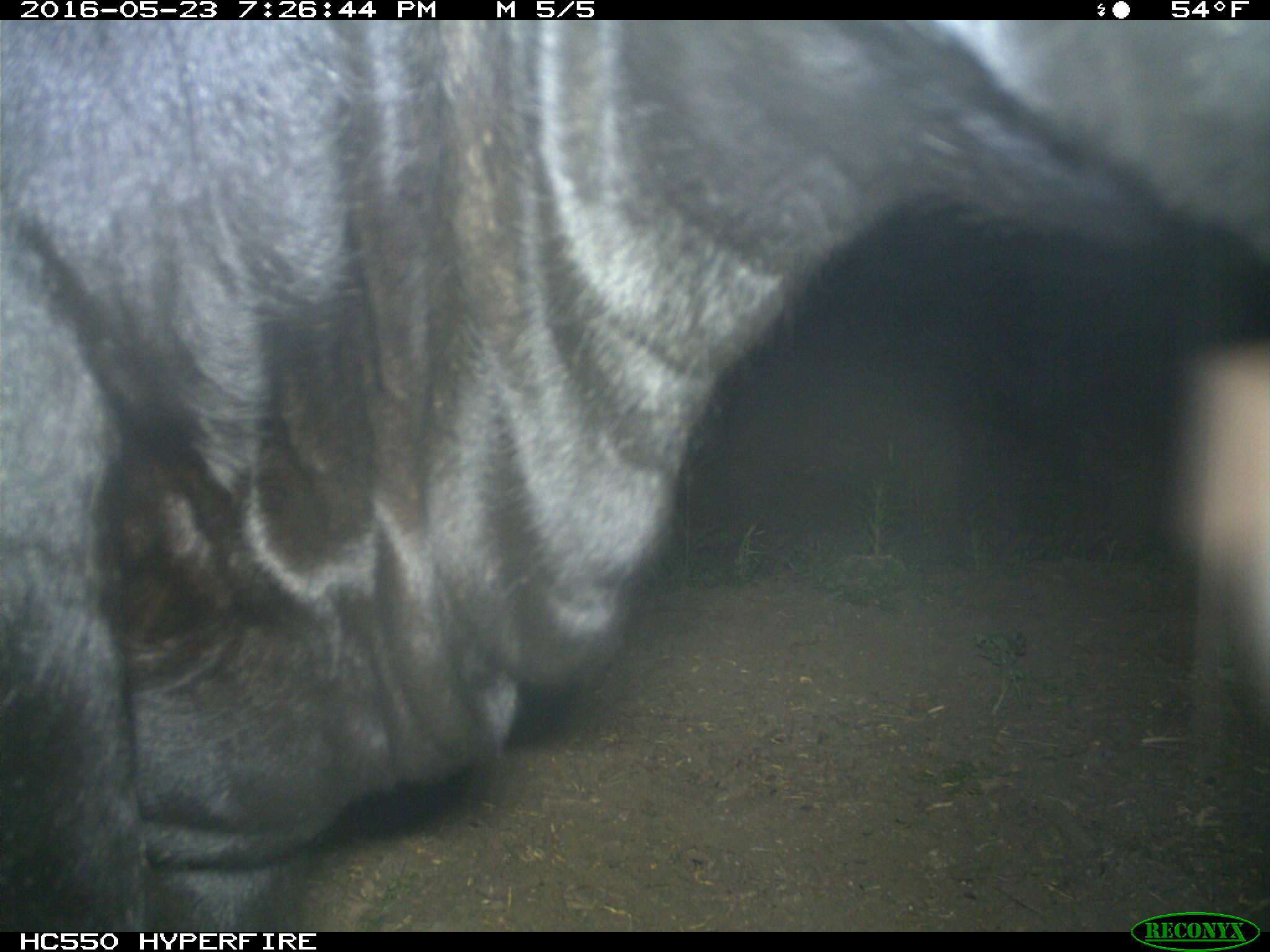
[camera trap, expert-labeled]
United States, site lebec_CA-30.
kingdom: Animalia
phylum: Chordata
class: Mammalia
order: Artiodactyla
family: Bovidae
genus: Bos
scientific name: Bos taurus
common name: domestic cow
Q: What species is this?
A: Bos taurus (domestic cow).